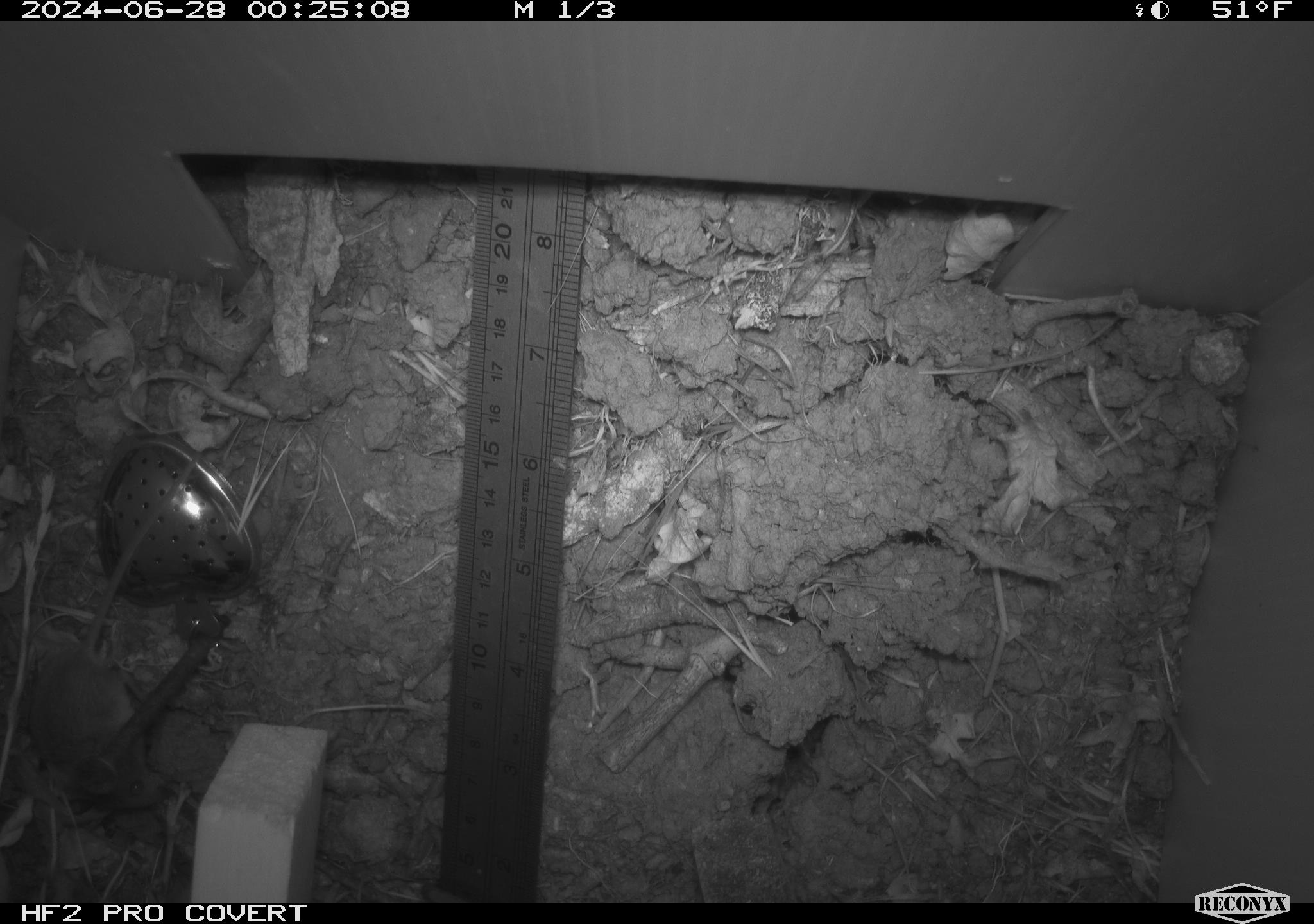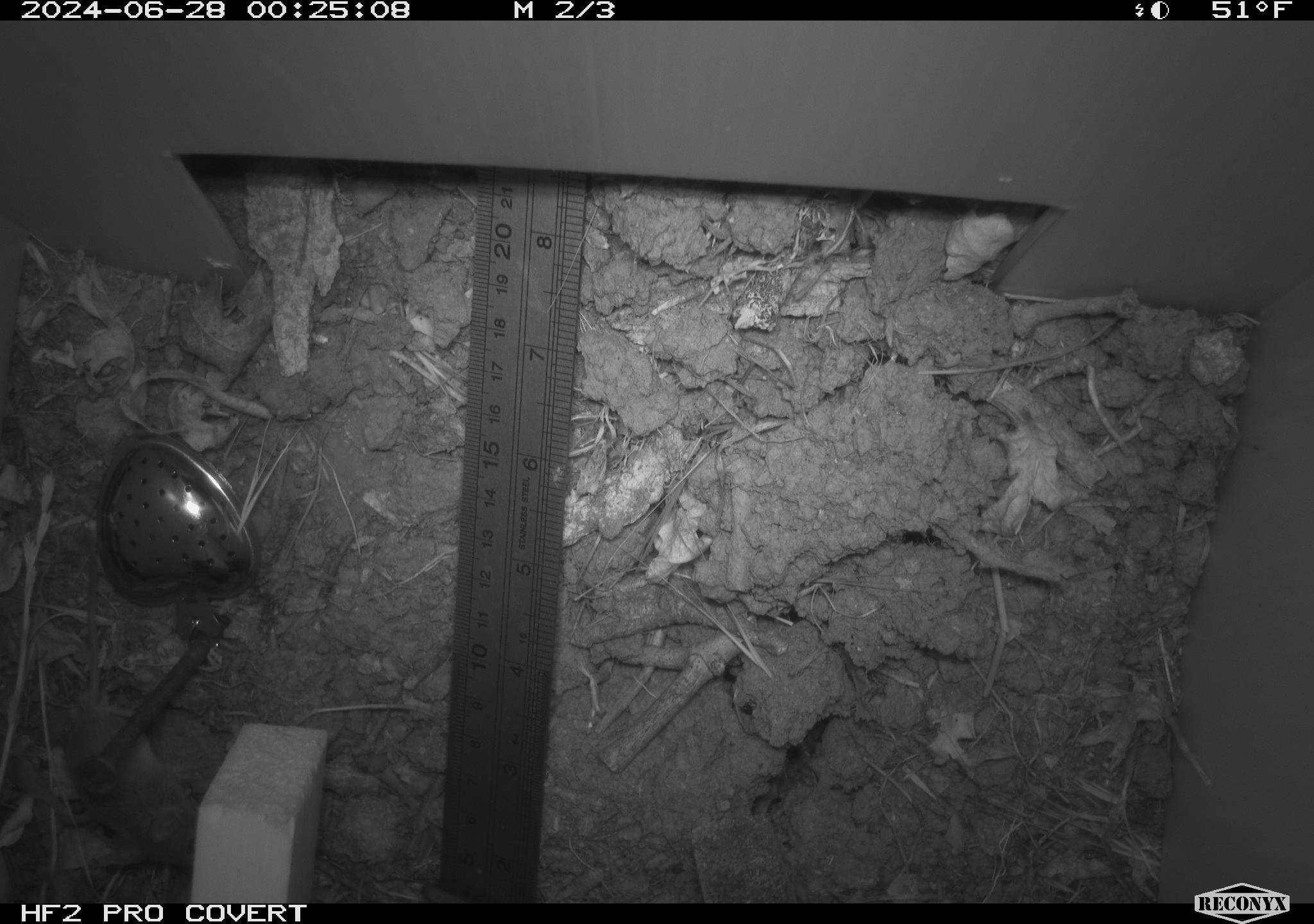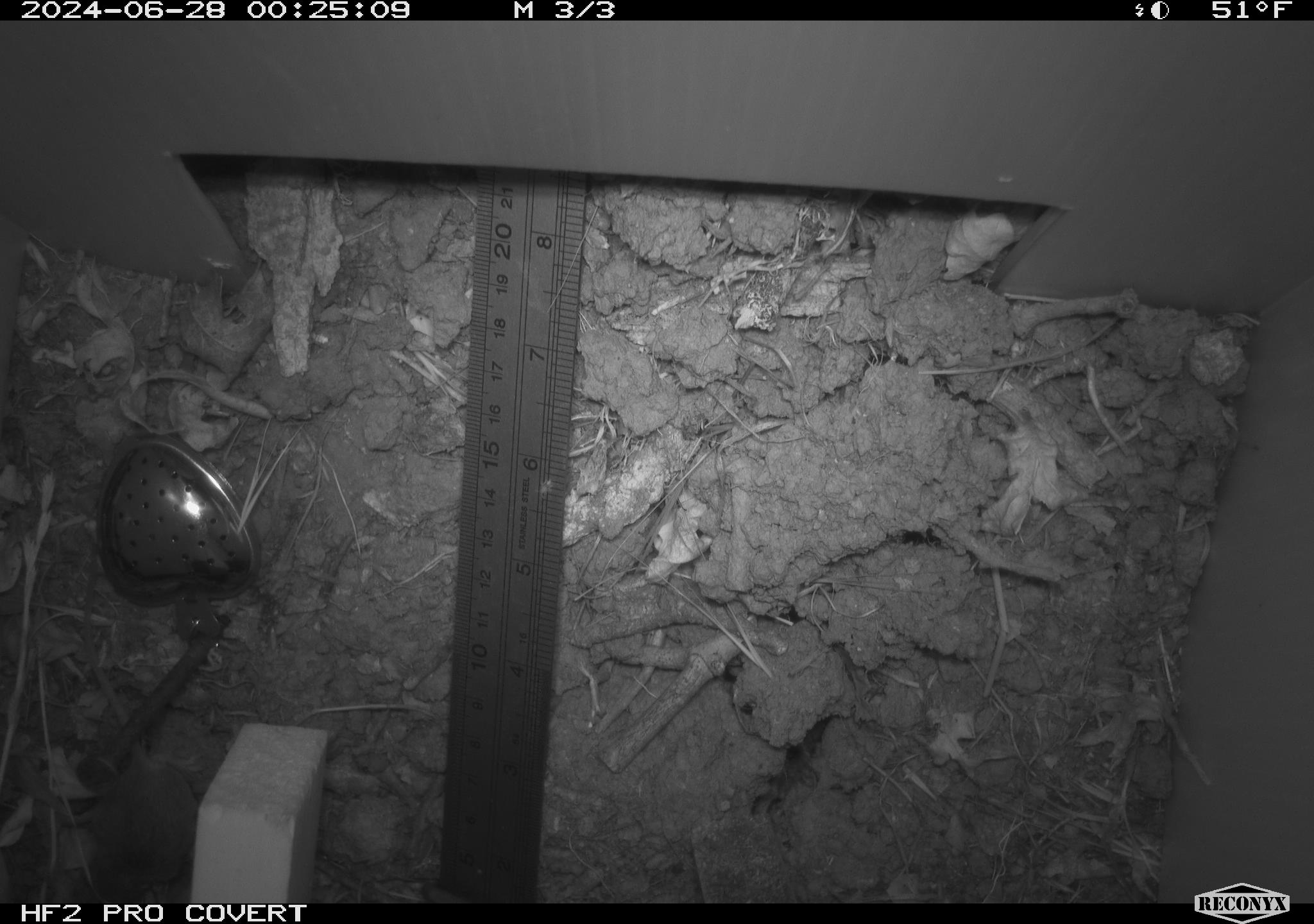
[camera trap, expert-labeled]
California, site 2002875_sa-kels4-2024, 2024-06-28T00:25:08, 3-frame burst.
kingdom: Animalia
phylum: Chordata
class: Mammalia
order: Rodentia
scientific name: Rodentia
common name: rodent